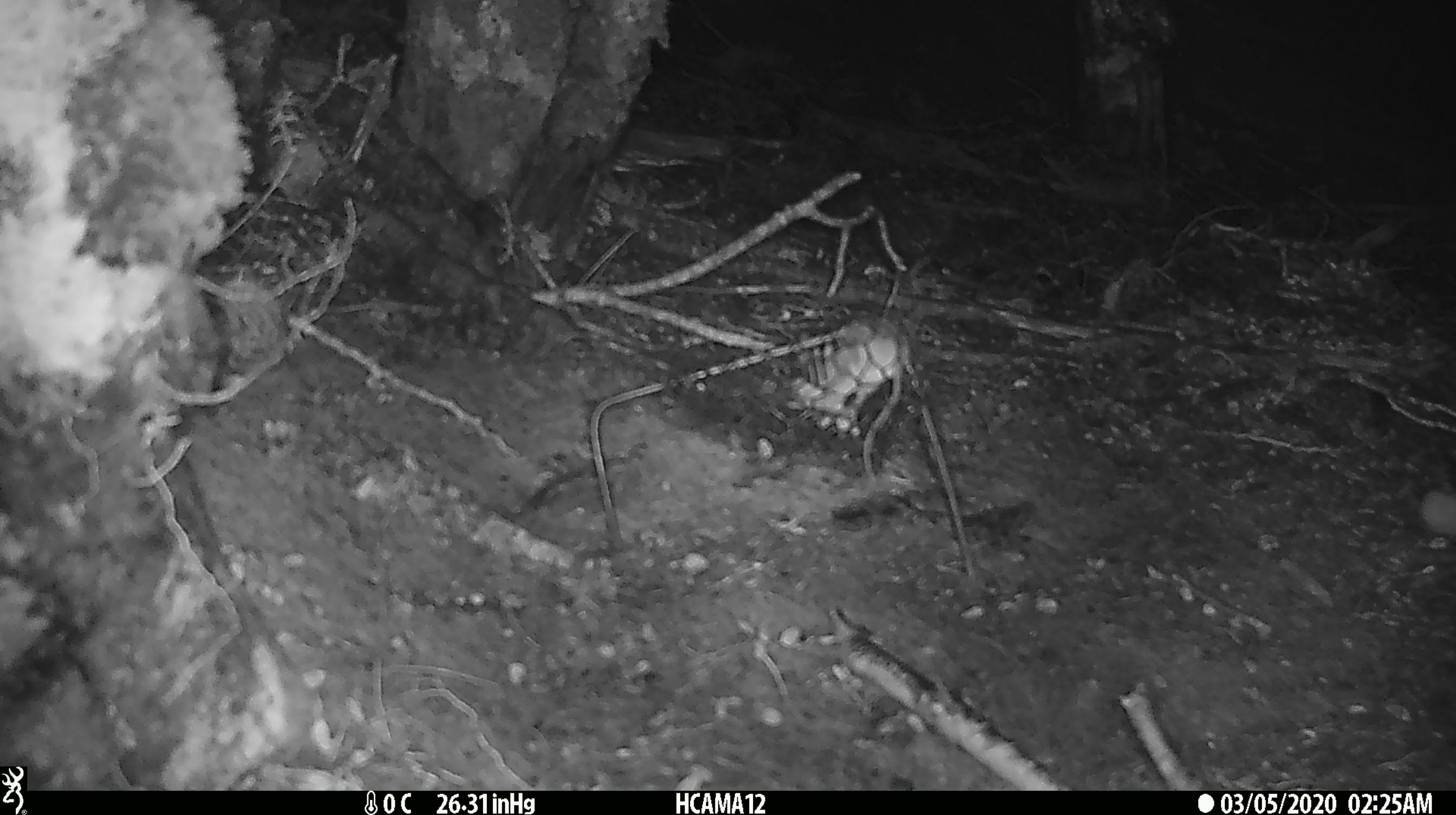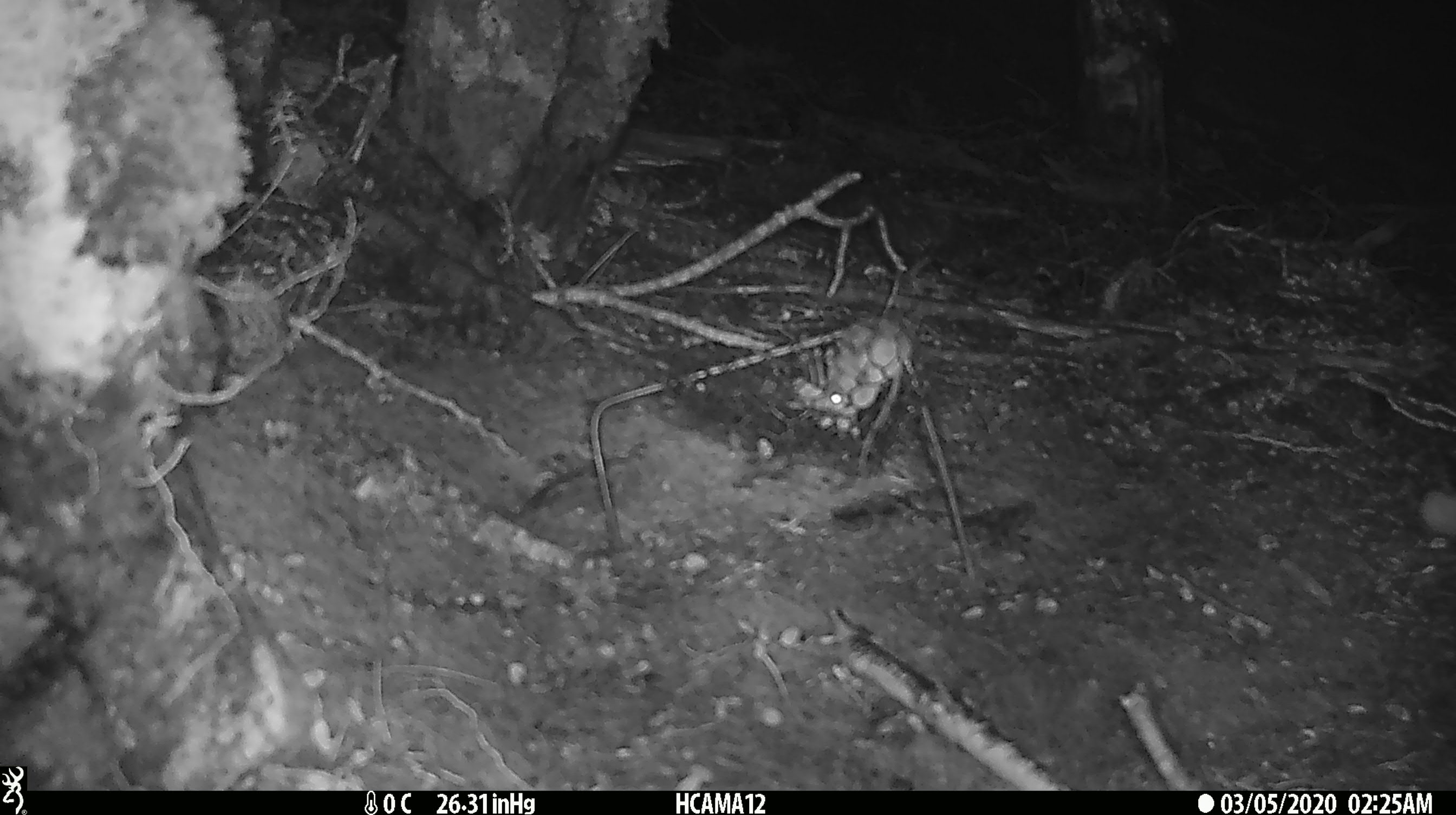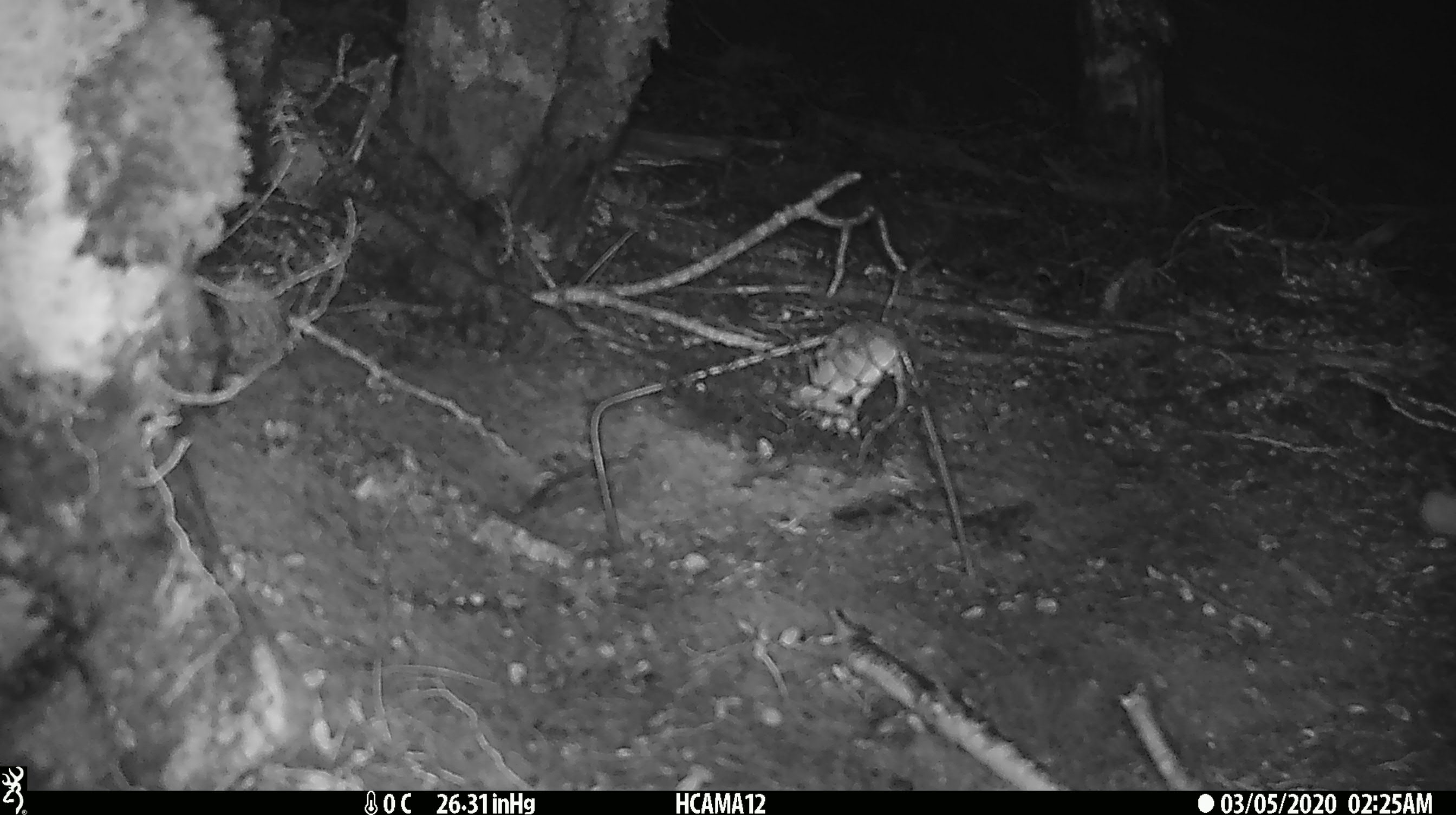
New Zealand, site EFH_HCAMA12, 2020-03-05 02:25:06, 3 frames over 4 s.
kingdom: Animalia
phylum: Chordata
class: Mammalia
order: Rodentia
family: Muridae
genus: Mus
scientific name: Mus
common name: mouse